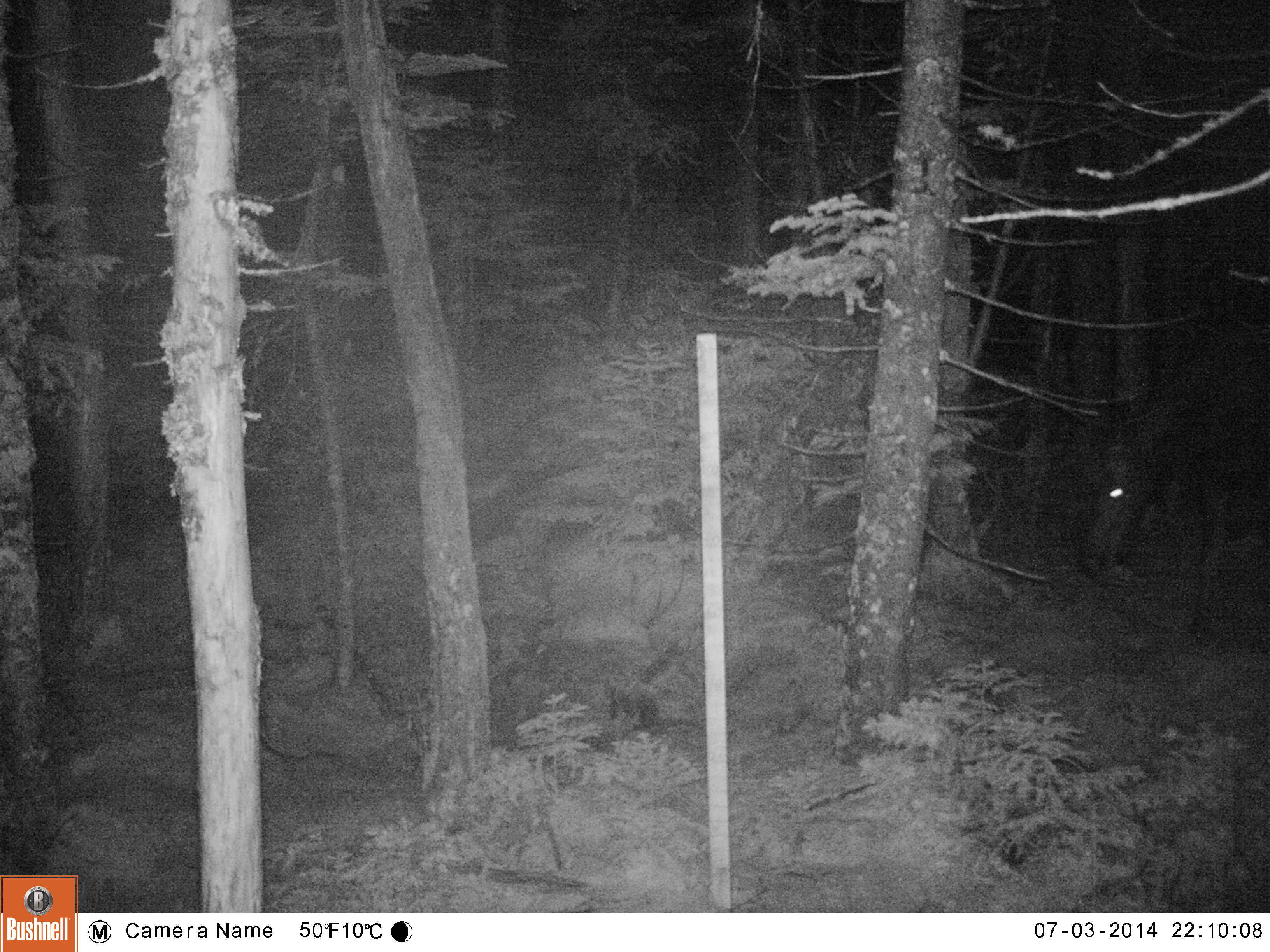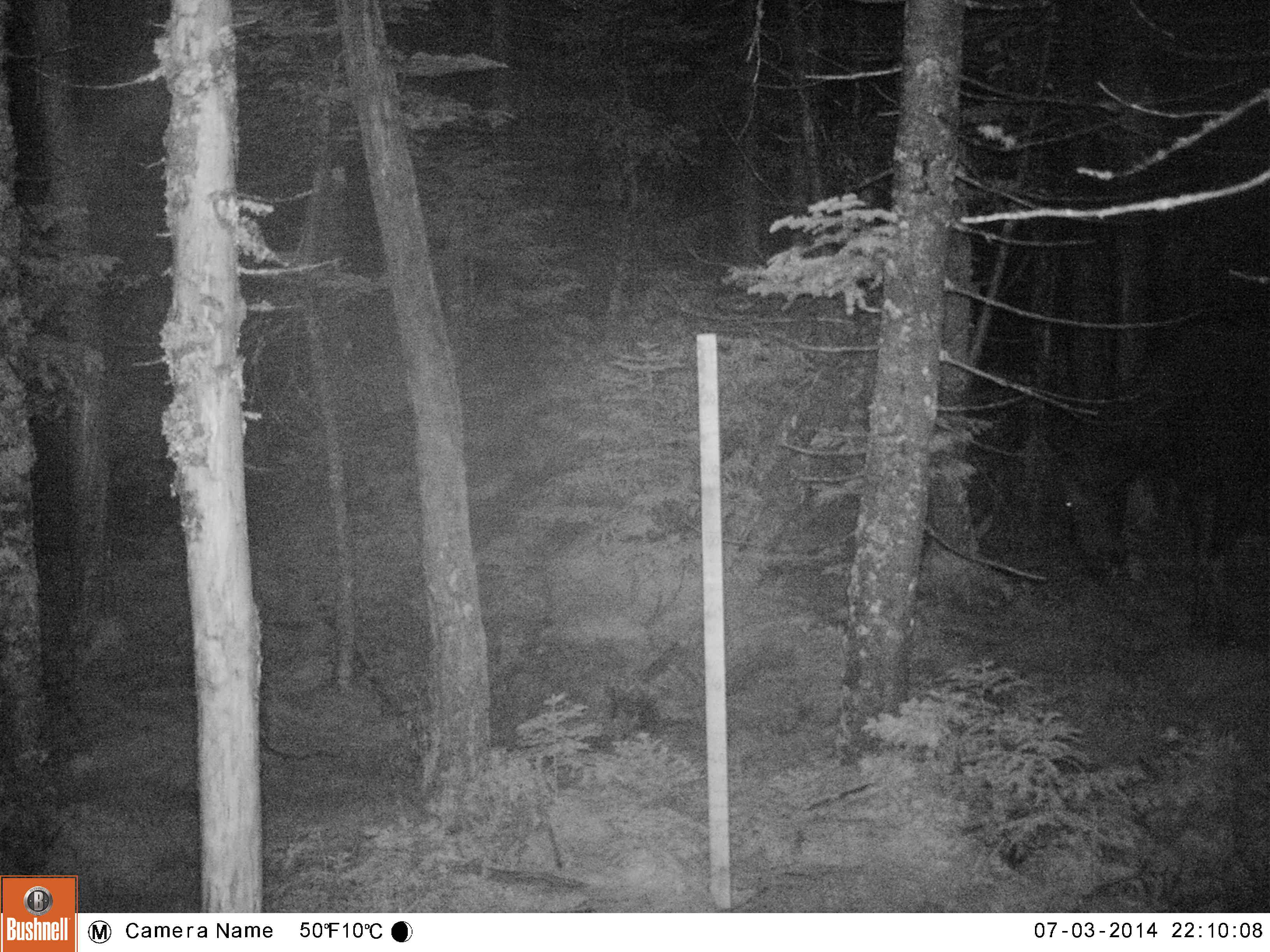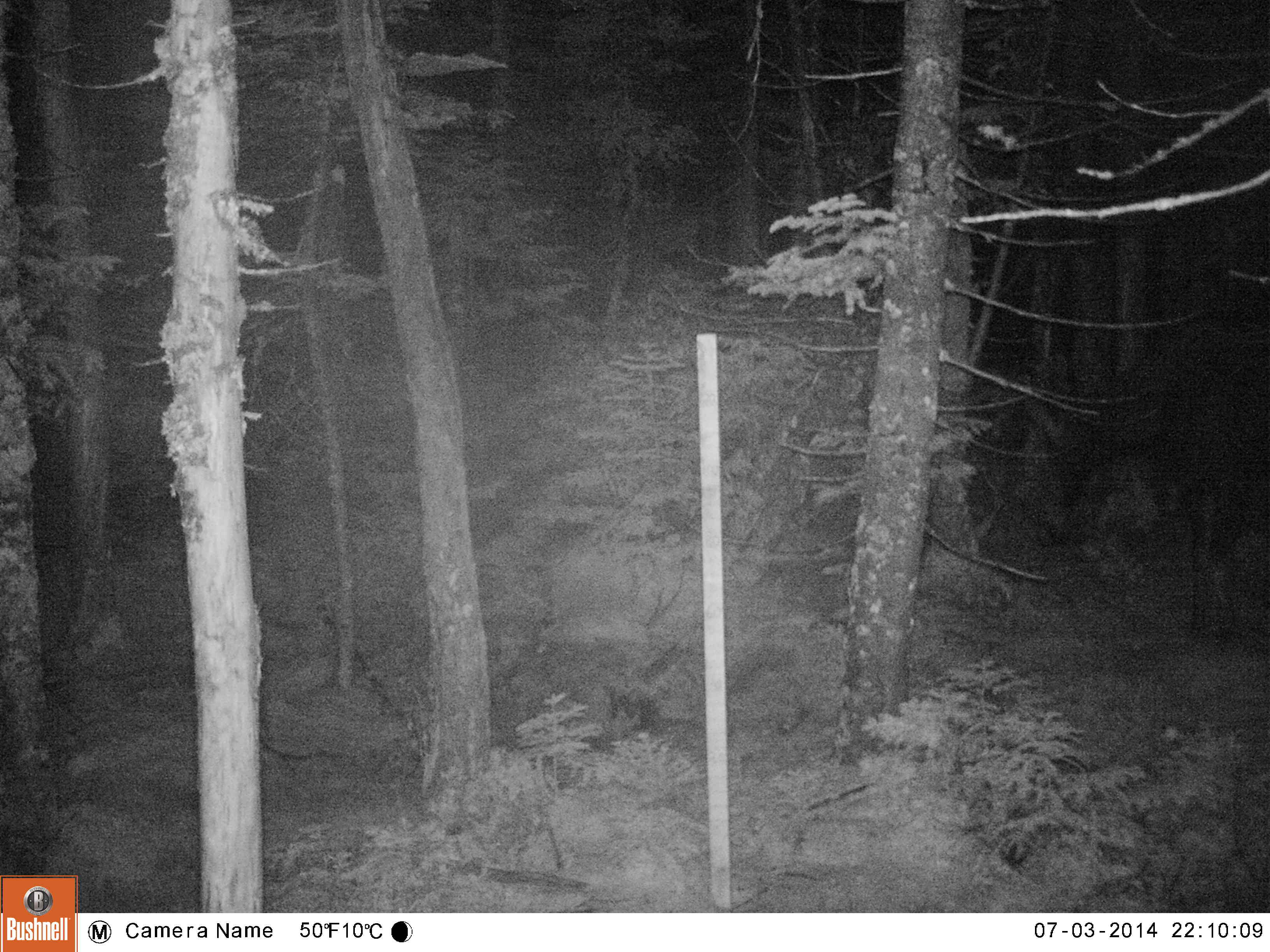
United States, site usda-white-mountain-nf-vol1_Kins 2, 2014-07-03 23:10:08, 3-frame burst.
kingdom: Animalia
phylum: Chordata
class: Mammalia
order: Artiodactyla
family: Cervidae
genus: Alces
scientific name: Alces alces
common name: moose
Moose (Alces alces).